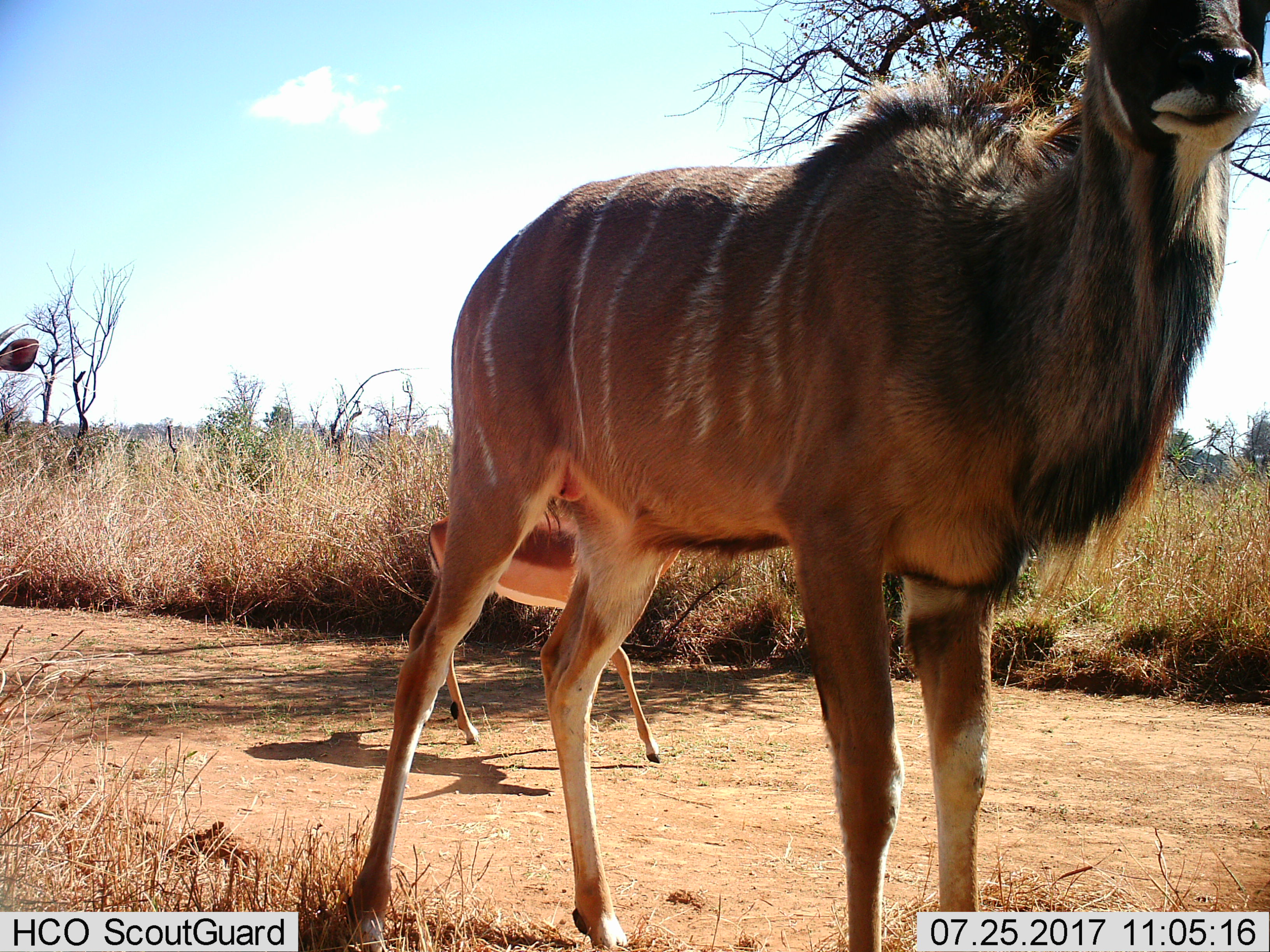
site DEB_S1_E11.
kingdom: Animalia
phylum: Chordata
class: Mammalia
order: Artiodactyla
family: Bovidae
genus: Aepyceros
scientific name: Aepyceros melampus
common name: impala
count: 1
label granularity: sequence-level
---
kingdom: Animalia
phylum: Chordata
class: Mammalia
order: Artiodactyla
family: Bovidae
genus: Tragelaphus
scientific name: Tragelaphus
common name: kudu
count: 2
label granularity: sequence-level